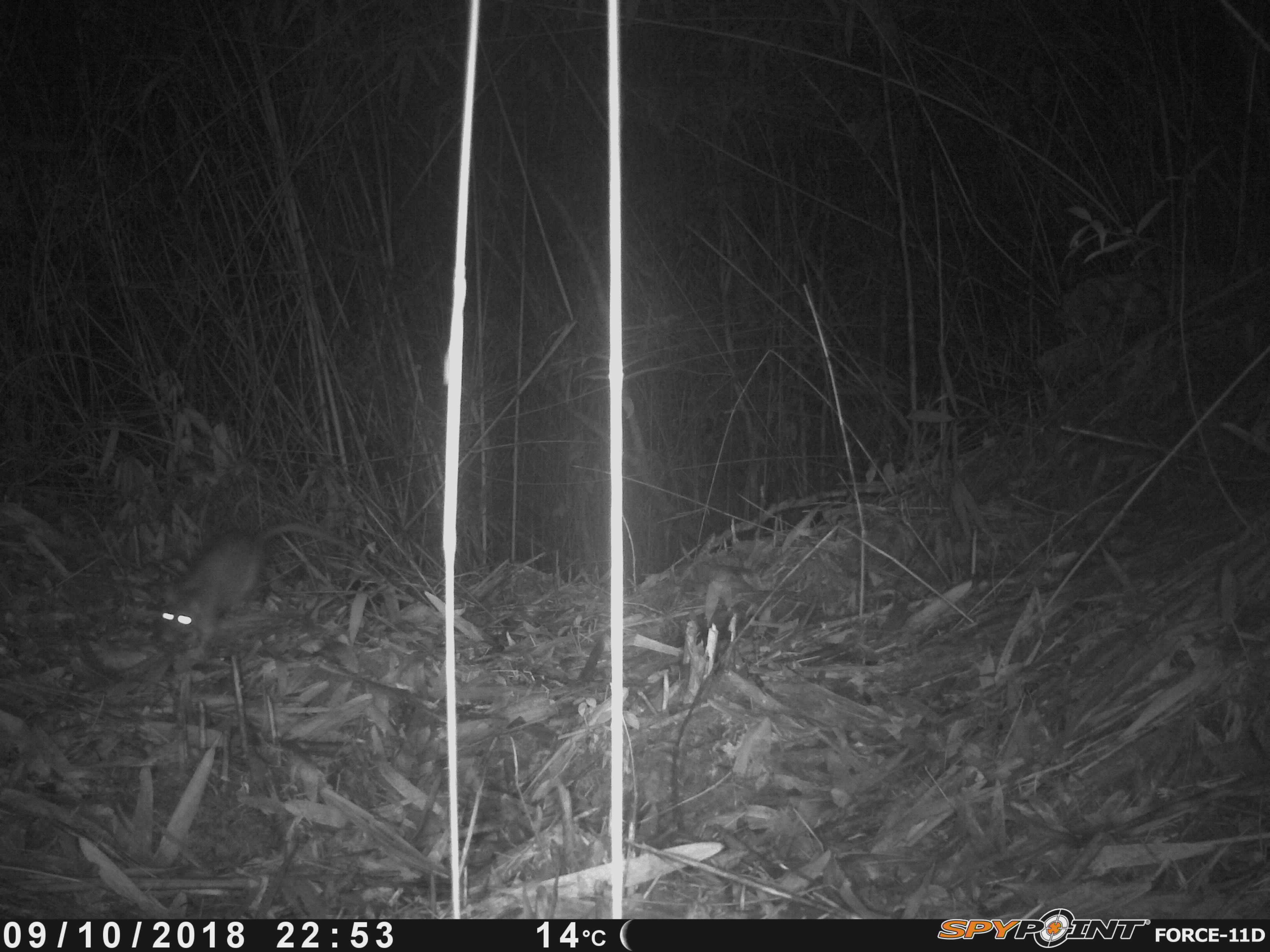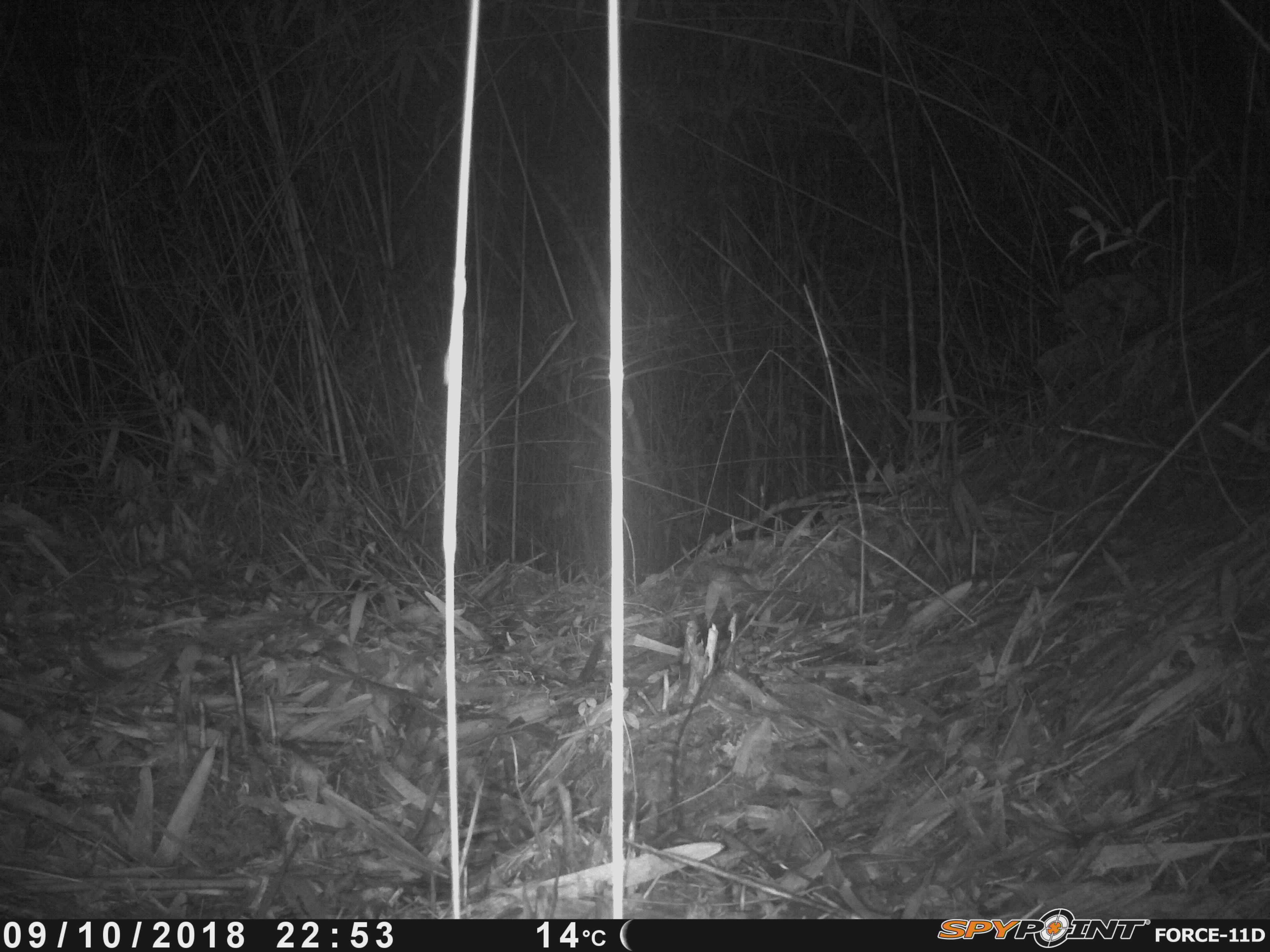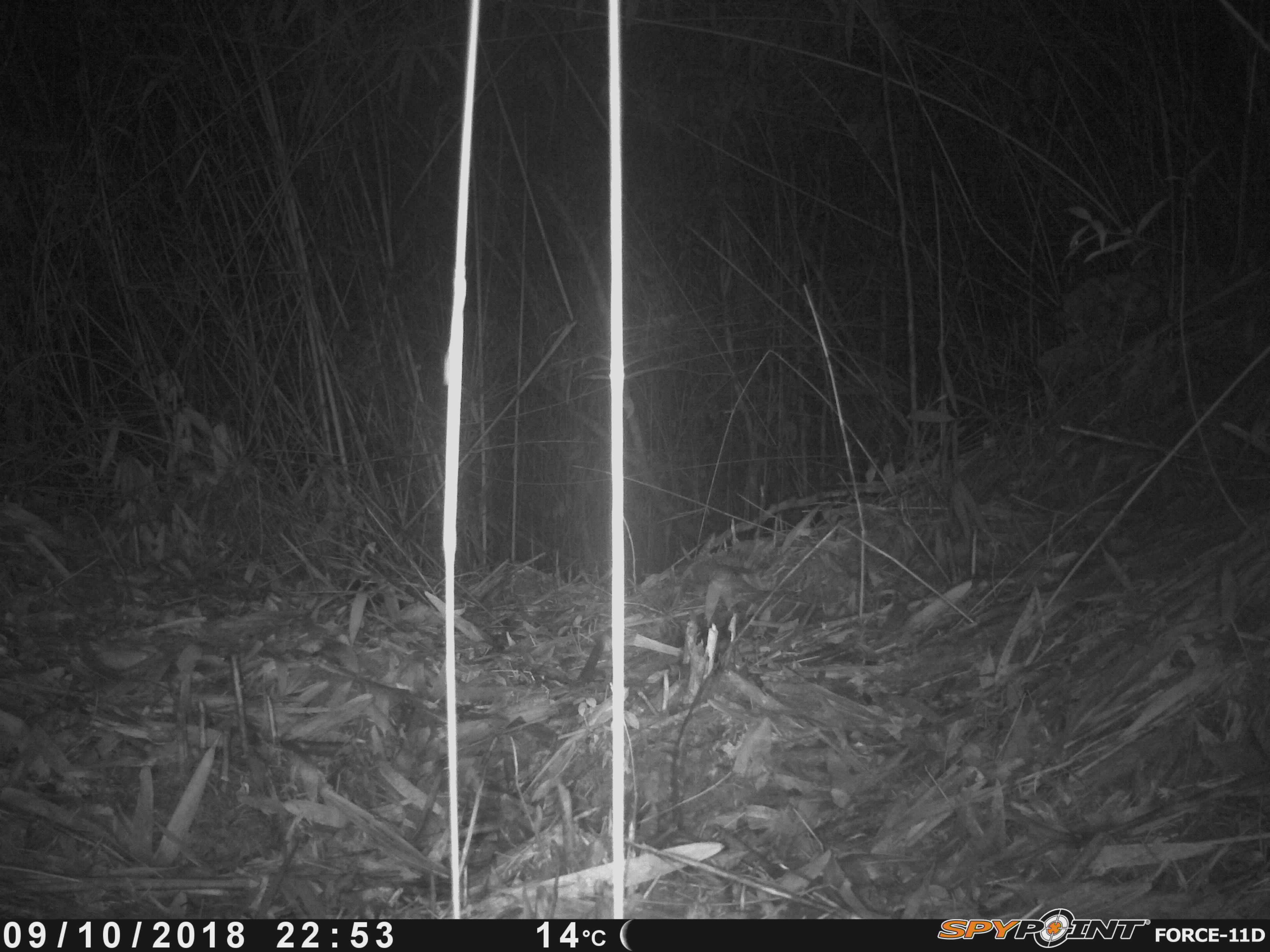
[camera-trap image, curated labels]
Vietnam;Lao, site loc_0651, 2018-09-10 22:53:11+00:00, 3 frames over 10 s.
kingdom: Animalia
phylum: Chordata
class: Mammalia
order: Rodentia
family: Muridae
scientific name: Muridae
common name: old-world mice and rats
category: unidentified murid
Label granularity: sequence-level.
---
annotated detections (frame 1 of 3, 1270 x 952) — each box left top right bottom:
unidentified murid: 161 521 368 663